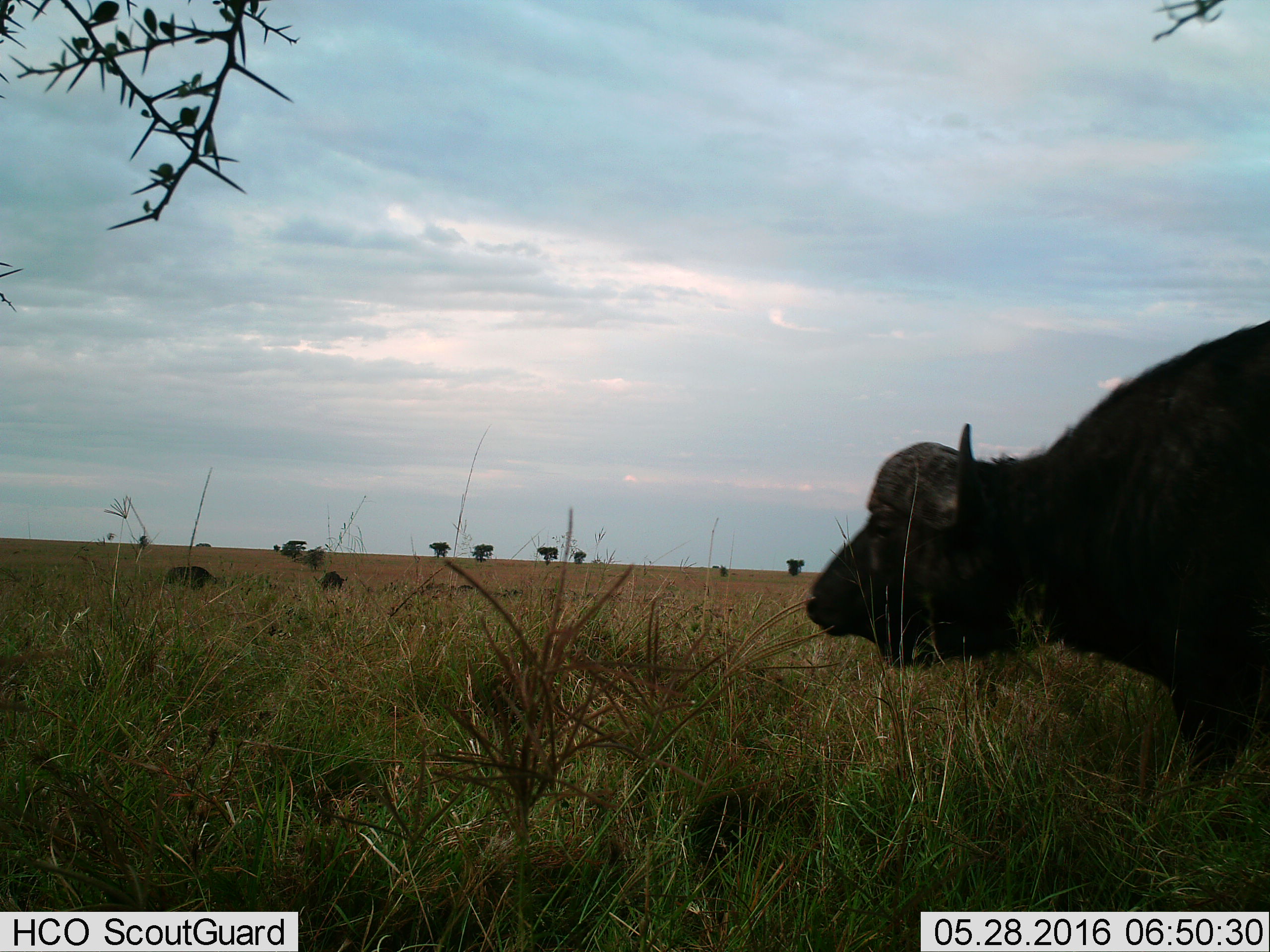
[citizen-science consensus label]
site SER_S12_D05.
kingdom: Animalia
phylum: Chordata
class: Mammalia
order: Artiodactyla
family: Bovidae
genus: Syncerus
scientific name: Syncerus caffer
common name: african buffalo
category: buffalo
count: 3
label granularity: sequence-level